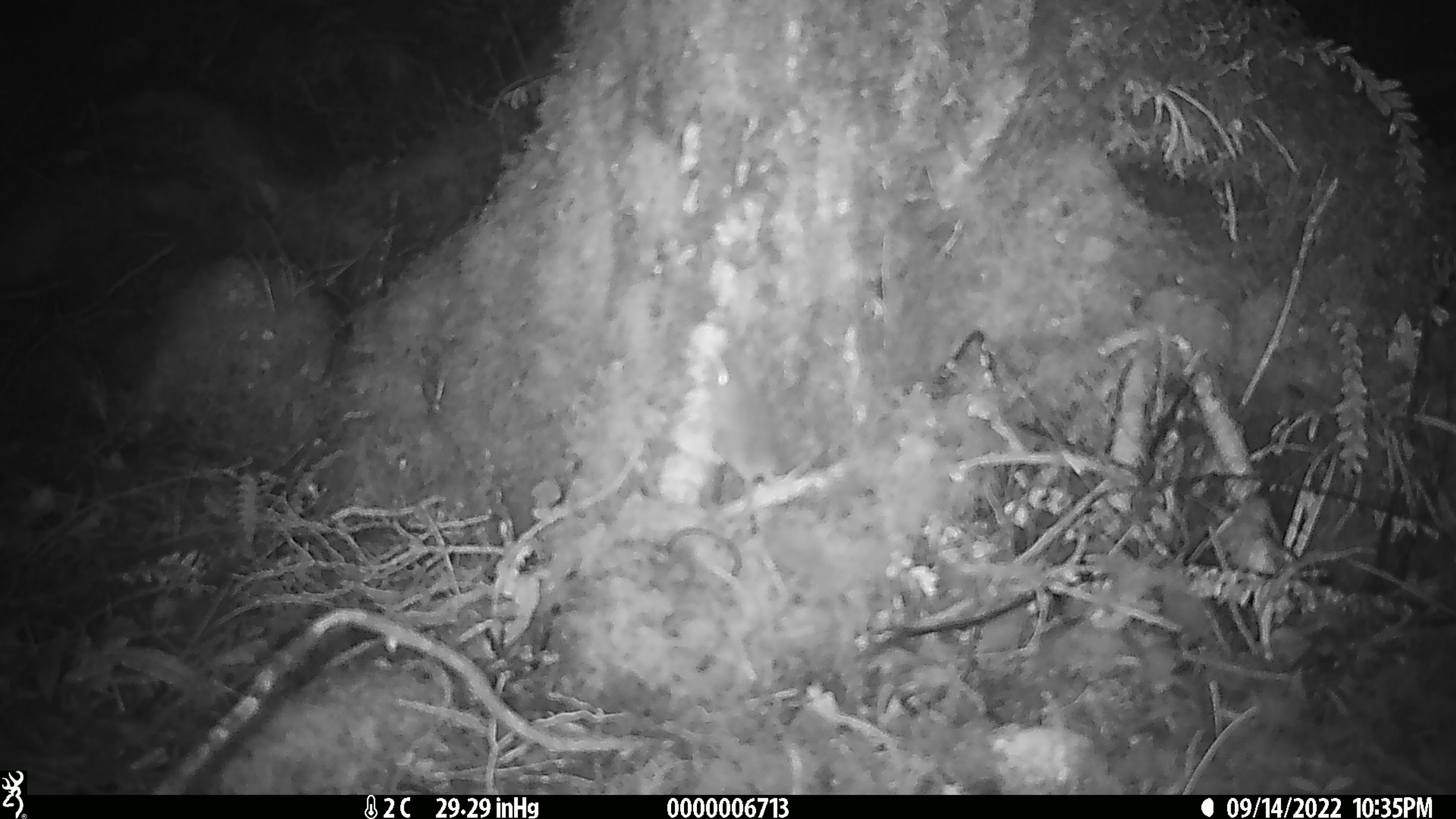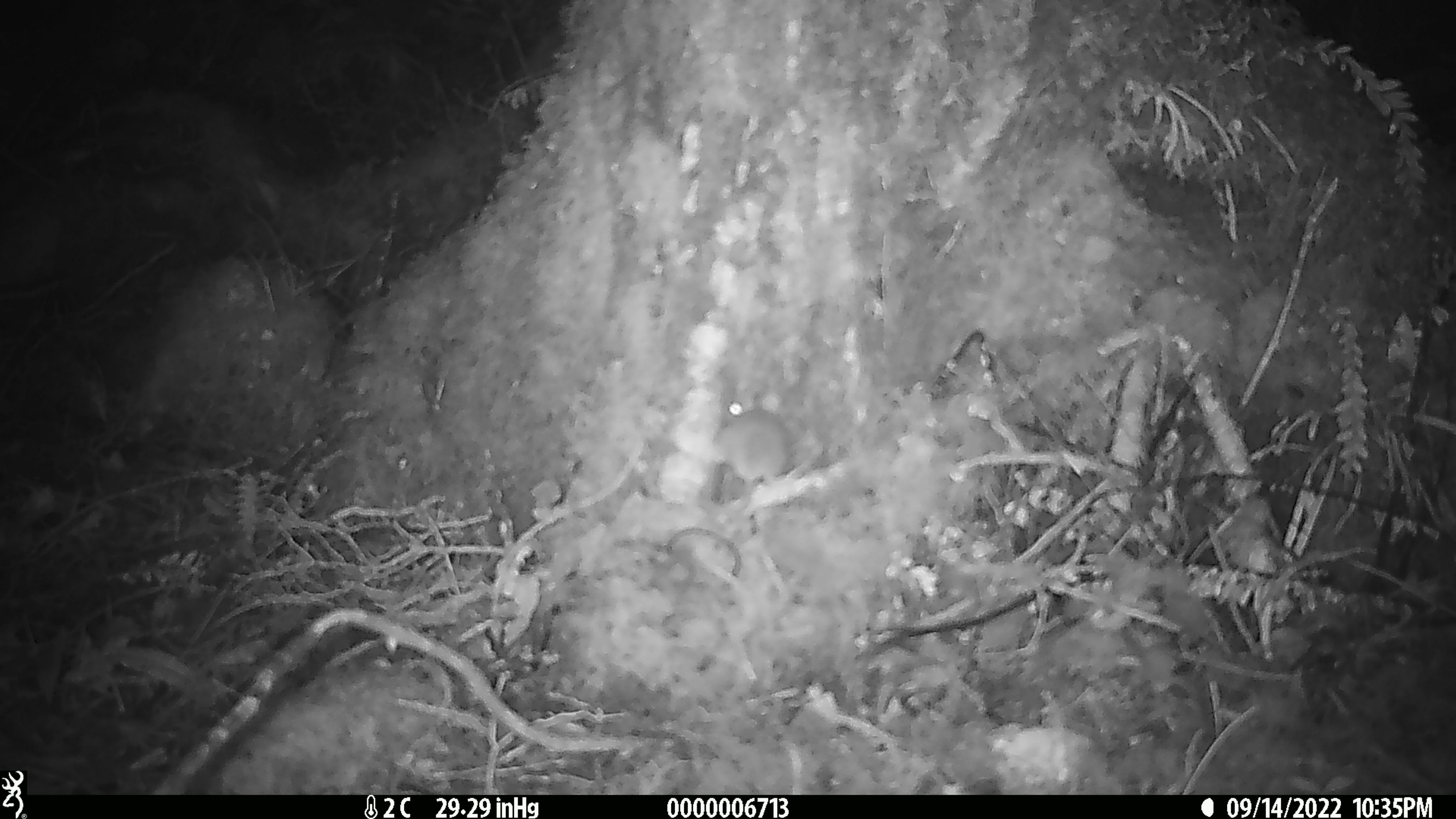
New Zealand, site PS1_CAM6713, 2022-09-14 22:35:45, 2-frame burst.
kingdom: Animalia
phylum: Chordata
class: Mammalia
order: Rodentia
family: Muridae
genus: Mus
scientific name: Mus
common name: mouse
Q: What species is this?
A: Mouse (Mus).